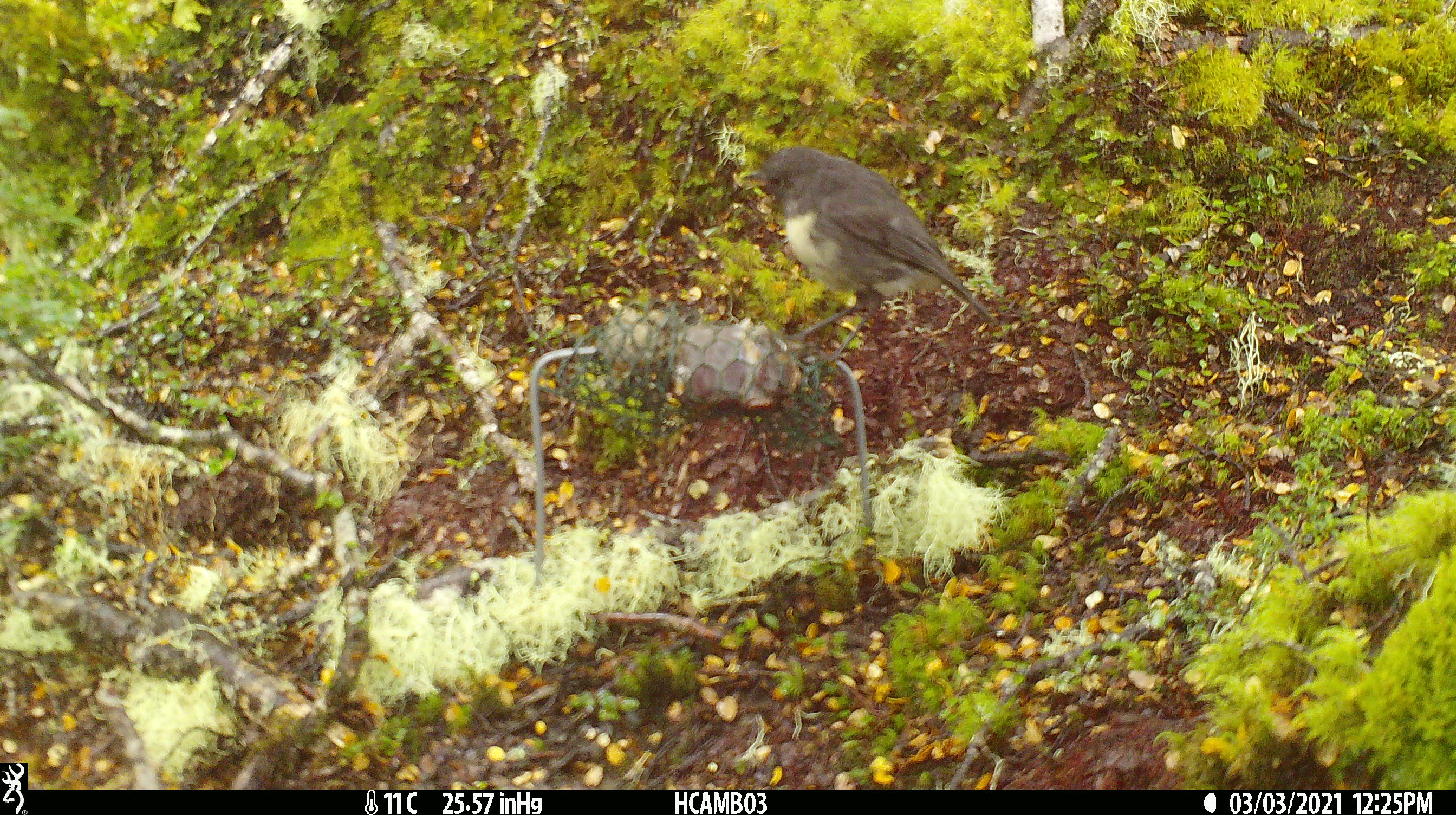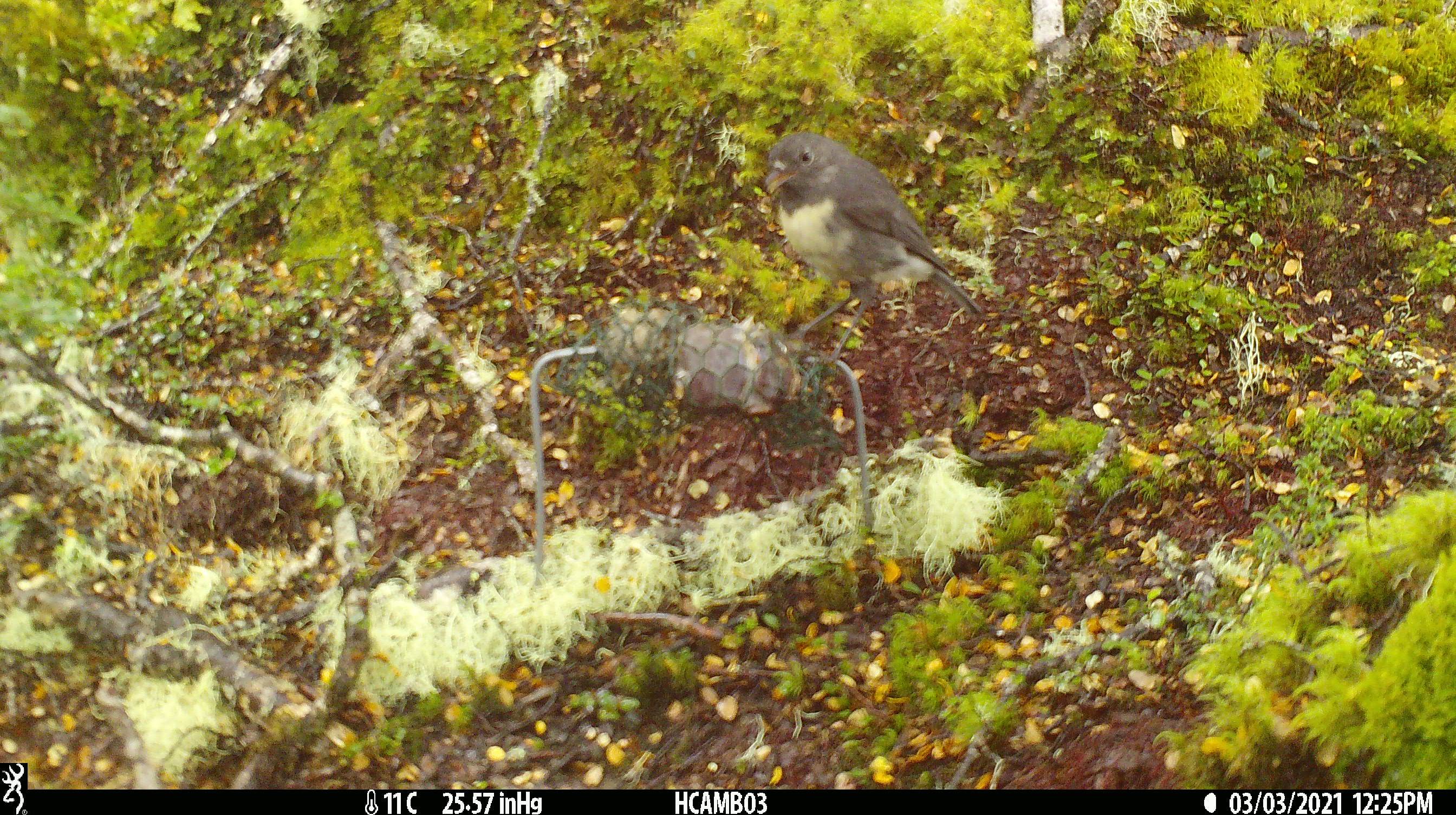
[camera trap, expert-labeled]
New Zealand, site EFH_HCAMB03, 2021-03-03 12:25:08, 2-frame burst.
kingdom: Animalia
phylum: Chordata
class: Aves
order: Passeriformes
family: Petroicidae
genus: Petroica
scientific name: Petroica australis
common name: new zealand robin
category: robin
Robin (new zealand robin) (Petroica australis).